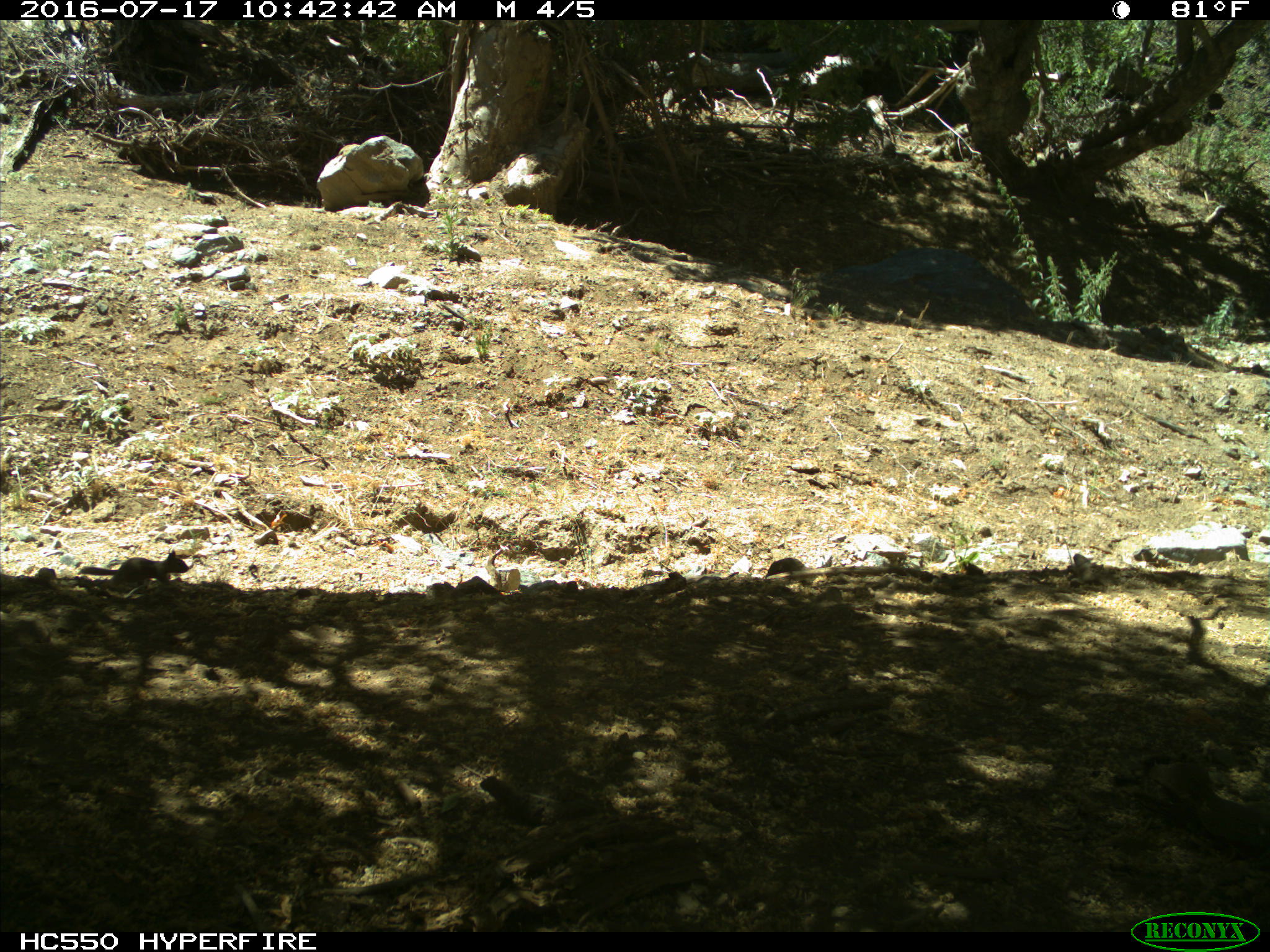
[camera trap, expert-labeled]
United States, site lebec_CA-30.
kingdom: Animalia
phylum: Chordata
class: Mammalia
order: Rodentia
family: Sciuridae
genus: Otospermophilus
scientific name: Otospermophilus beecheyi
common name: california ground squirrel